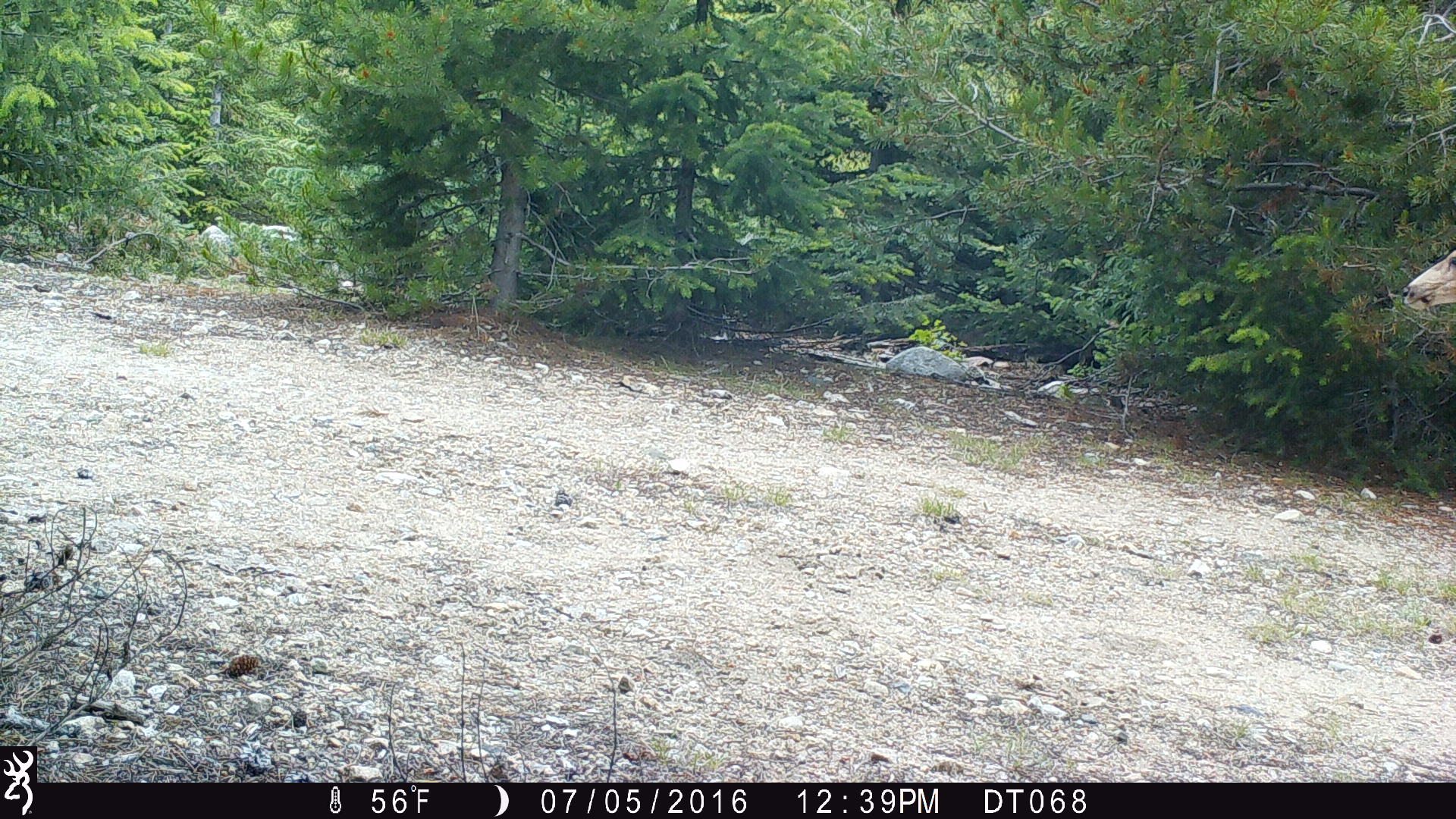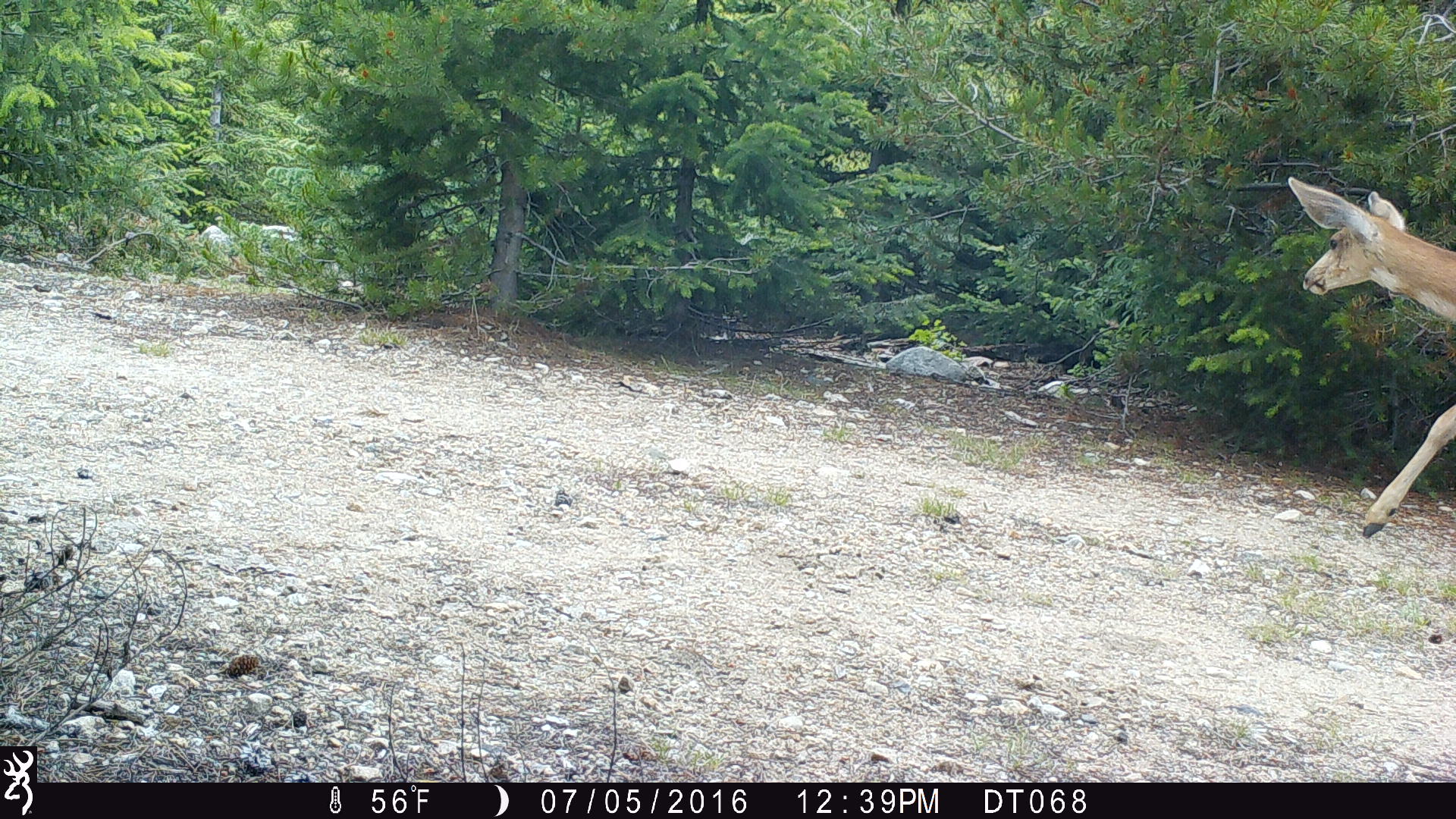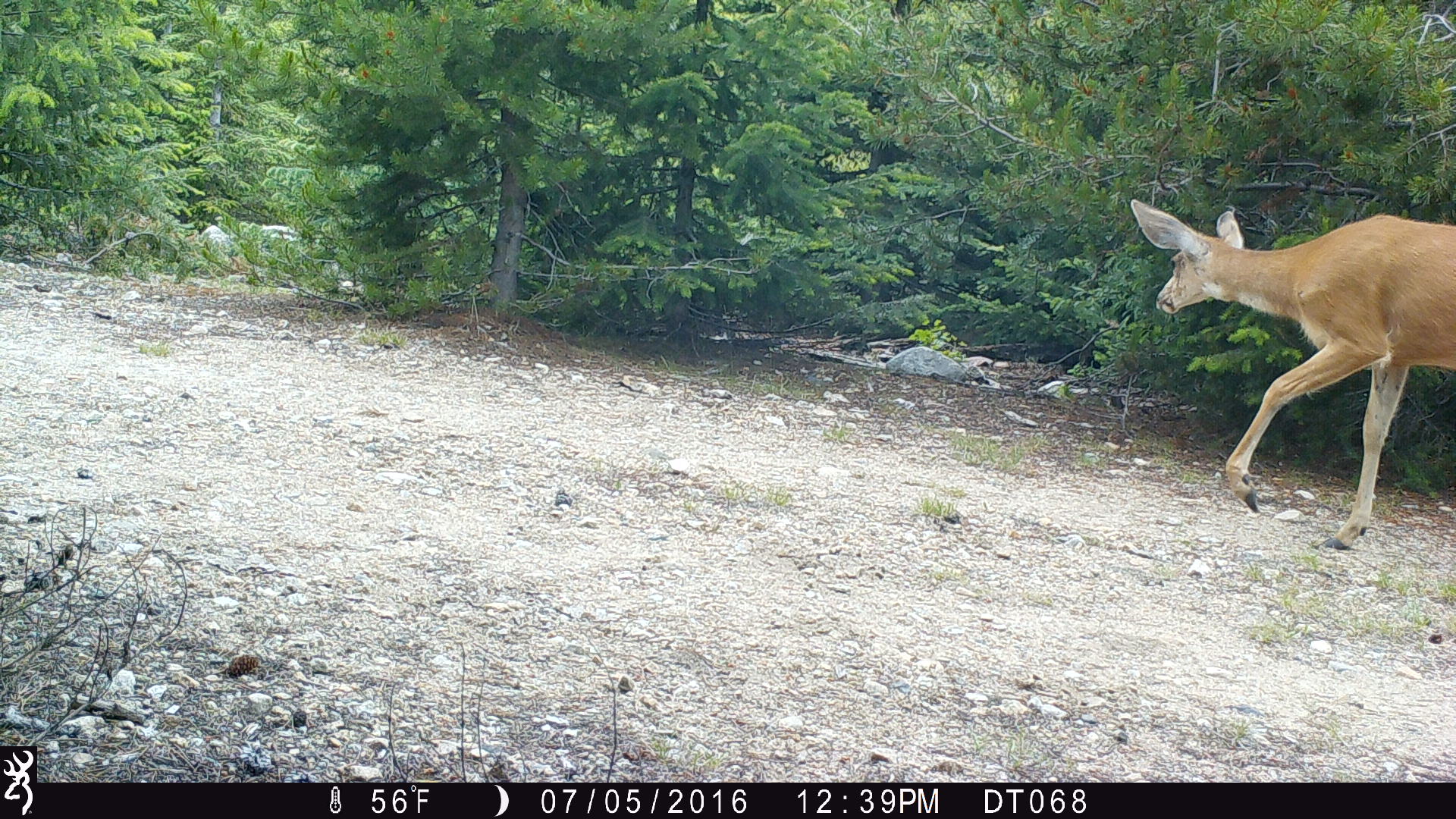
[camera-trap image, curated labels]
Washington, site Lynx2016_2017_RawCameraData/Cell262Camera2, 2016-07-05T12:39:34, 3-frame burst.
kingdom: Animalia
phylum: Chordata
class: Mammalia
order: Artiodactyla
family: Cervidae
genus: Odocoileus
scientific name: Odocoileus hemionus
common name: mule deer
Odocoileus hemionus (mule deer). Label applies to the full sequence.